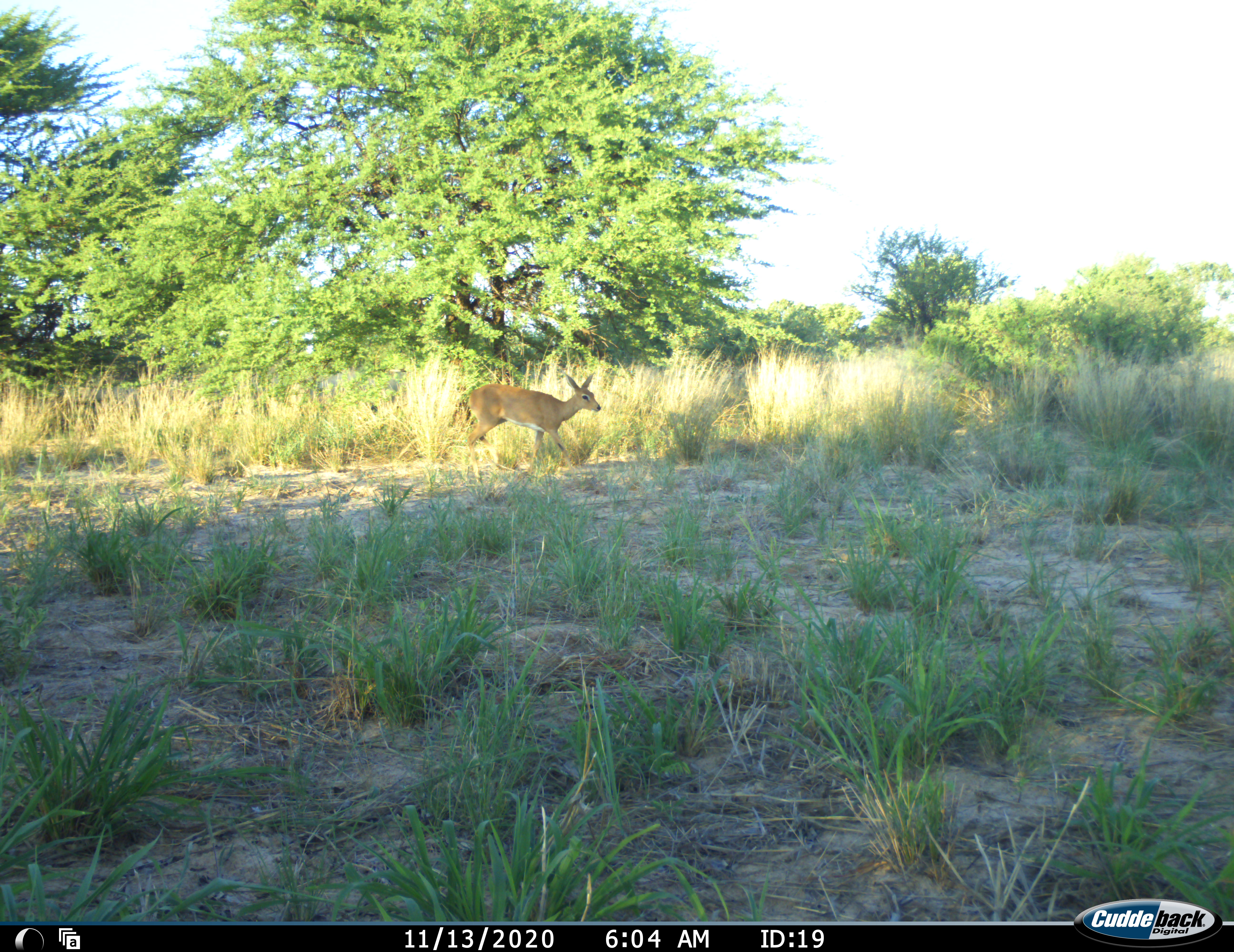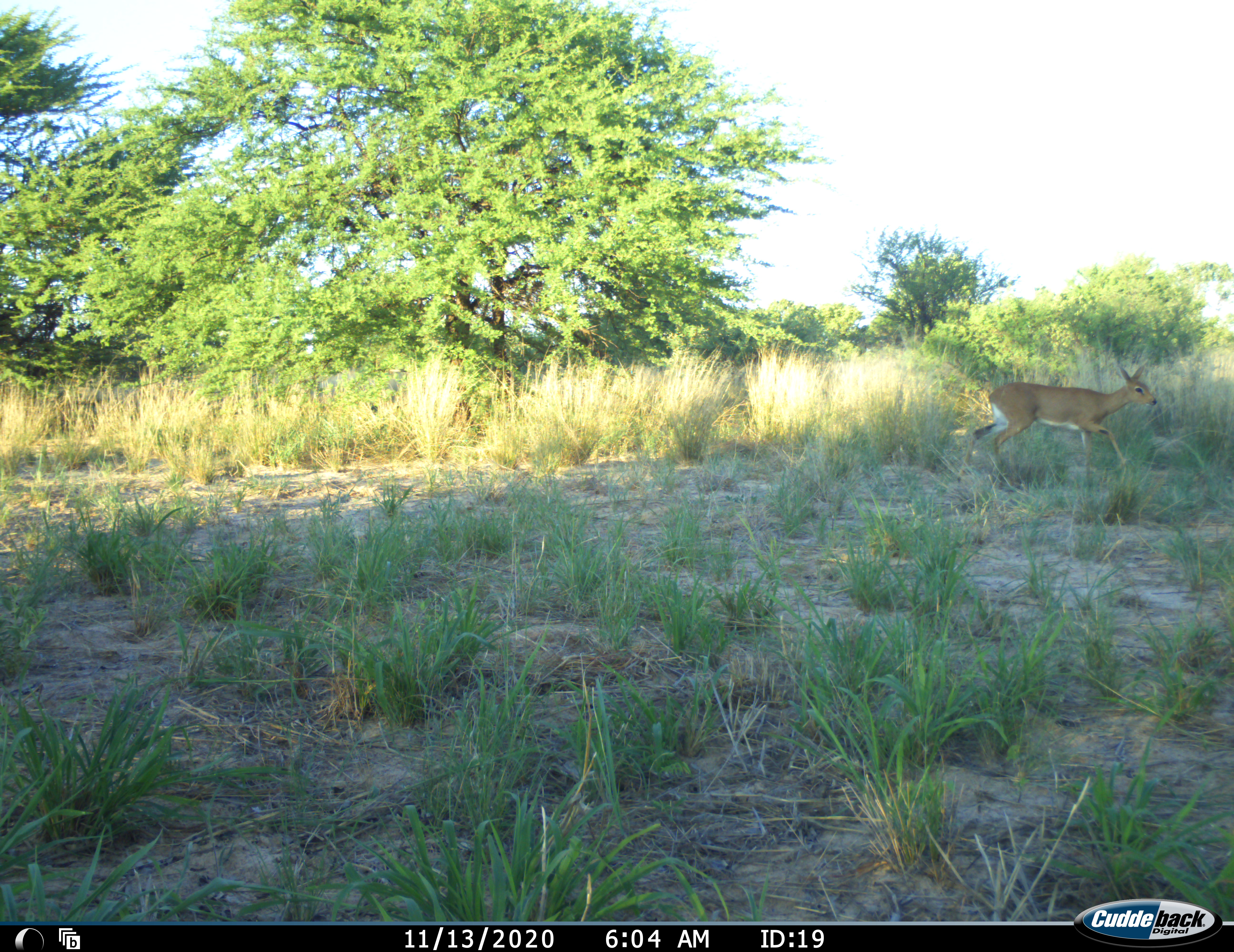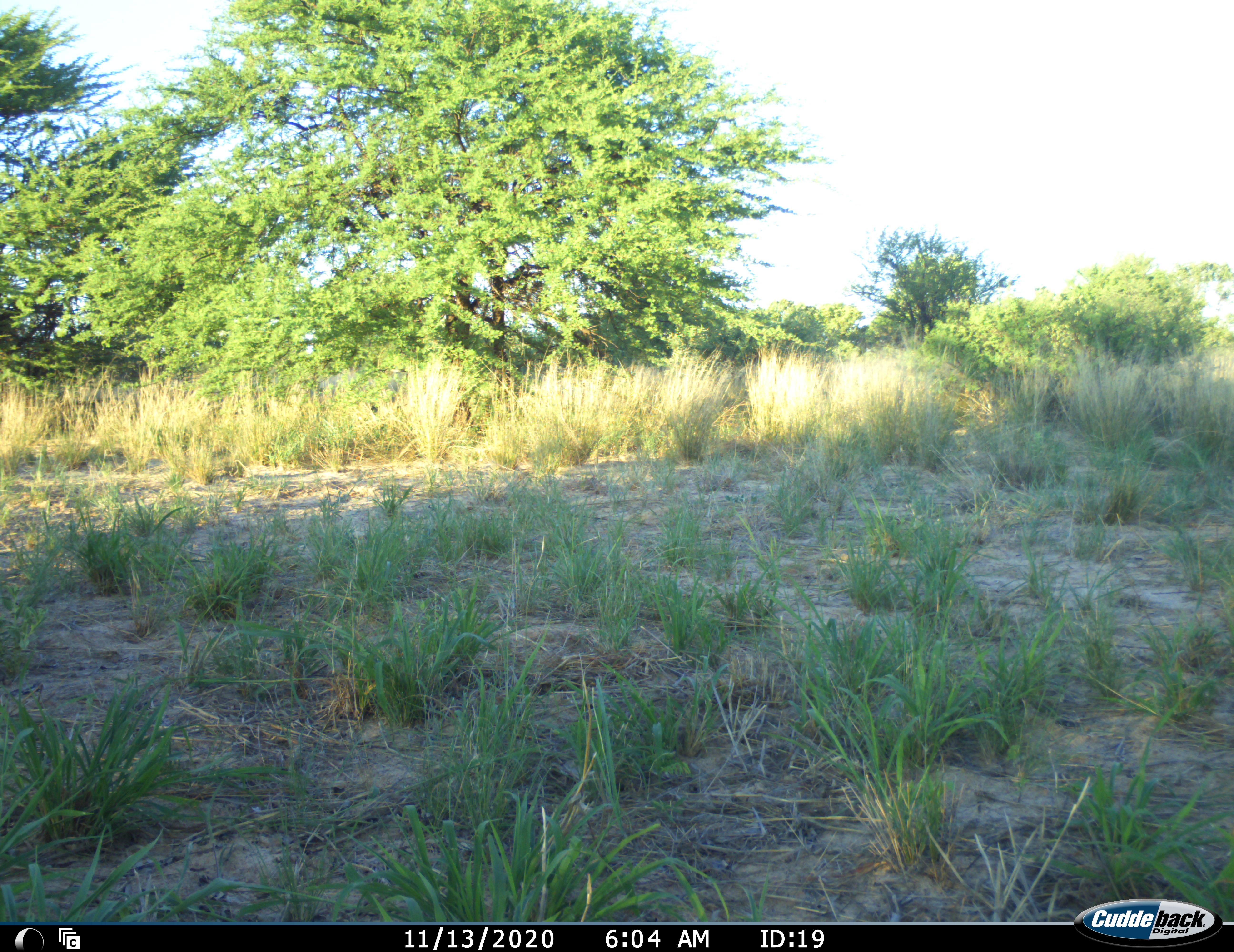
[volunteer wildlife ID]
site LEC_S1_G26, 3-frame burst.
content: unidentified animal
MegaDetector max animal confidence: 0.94